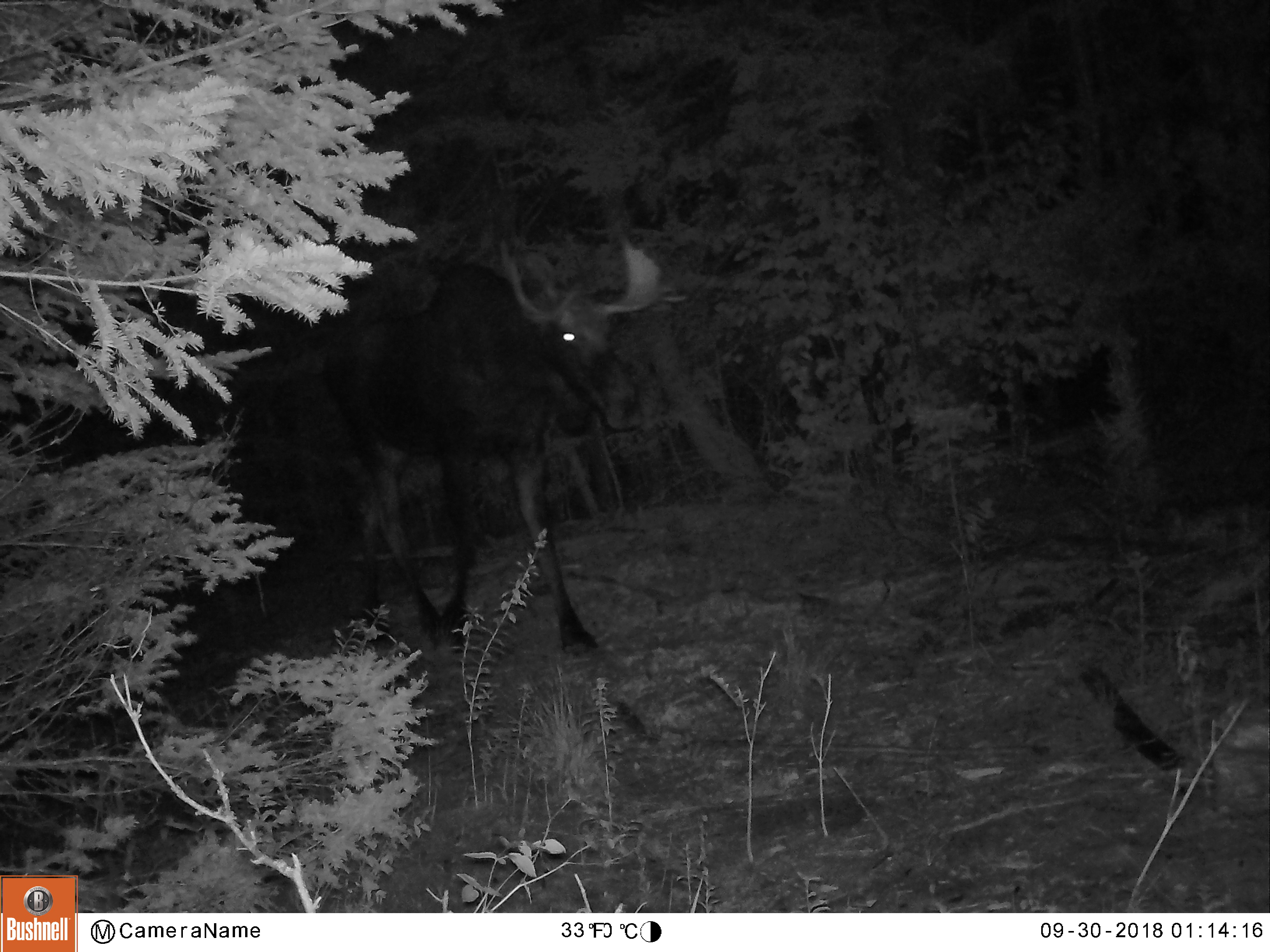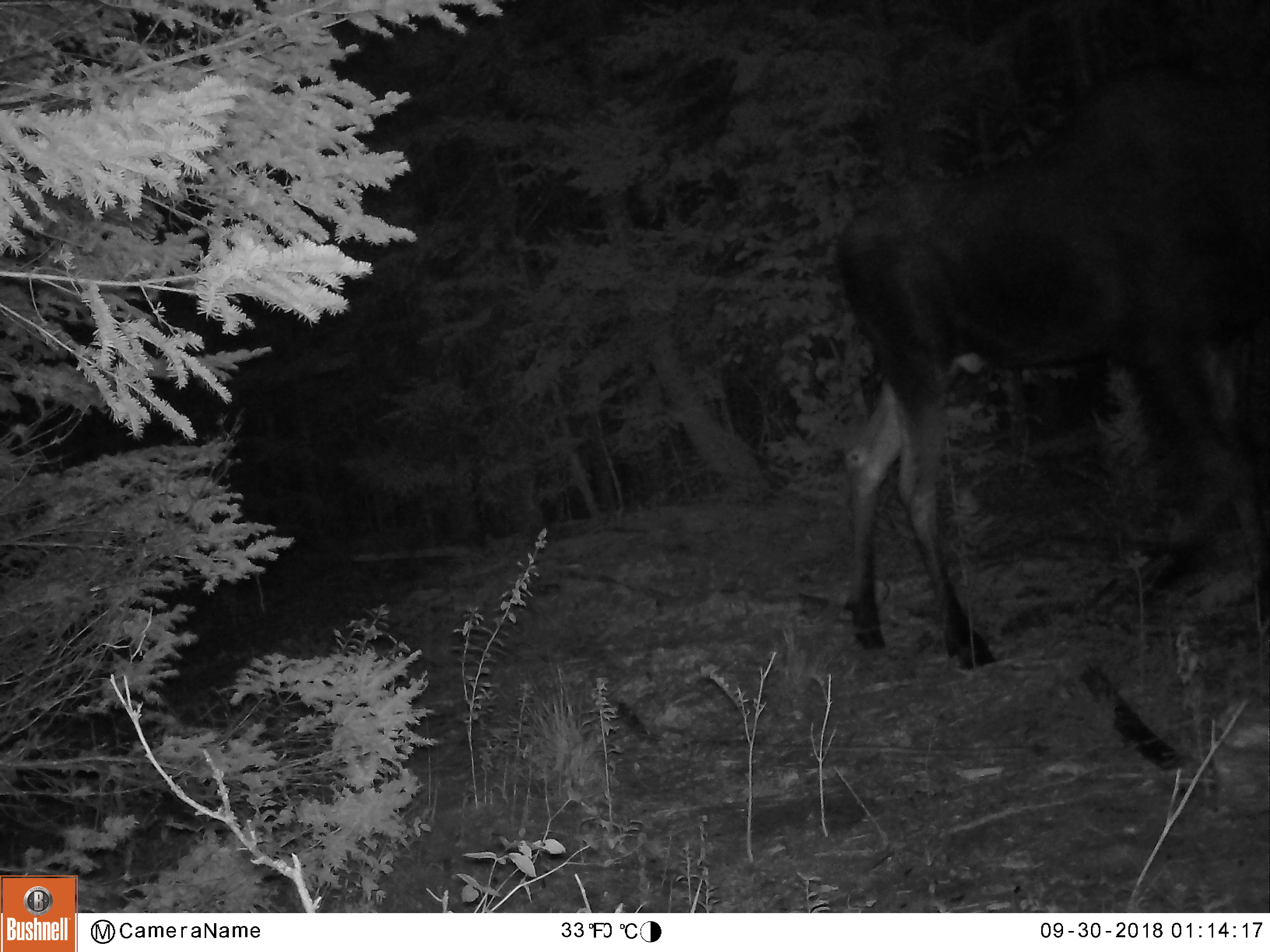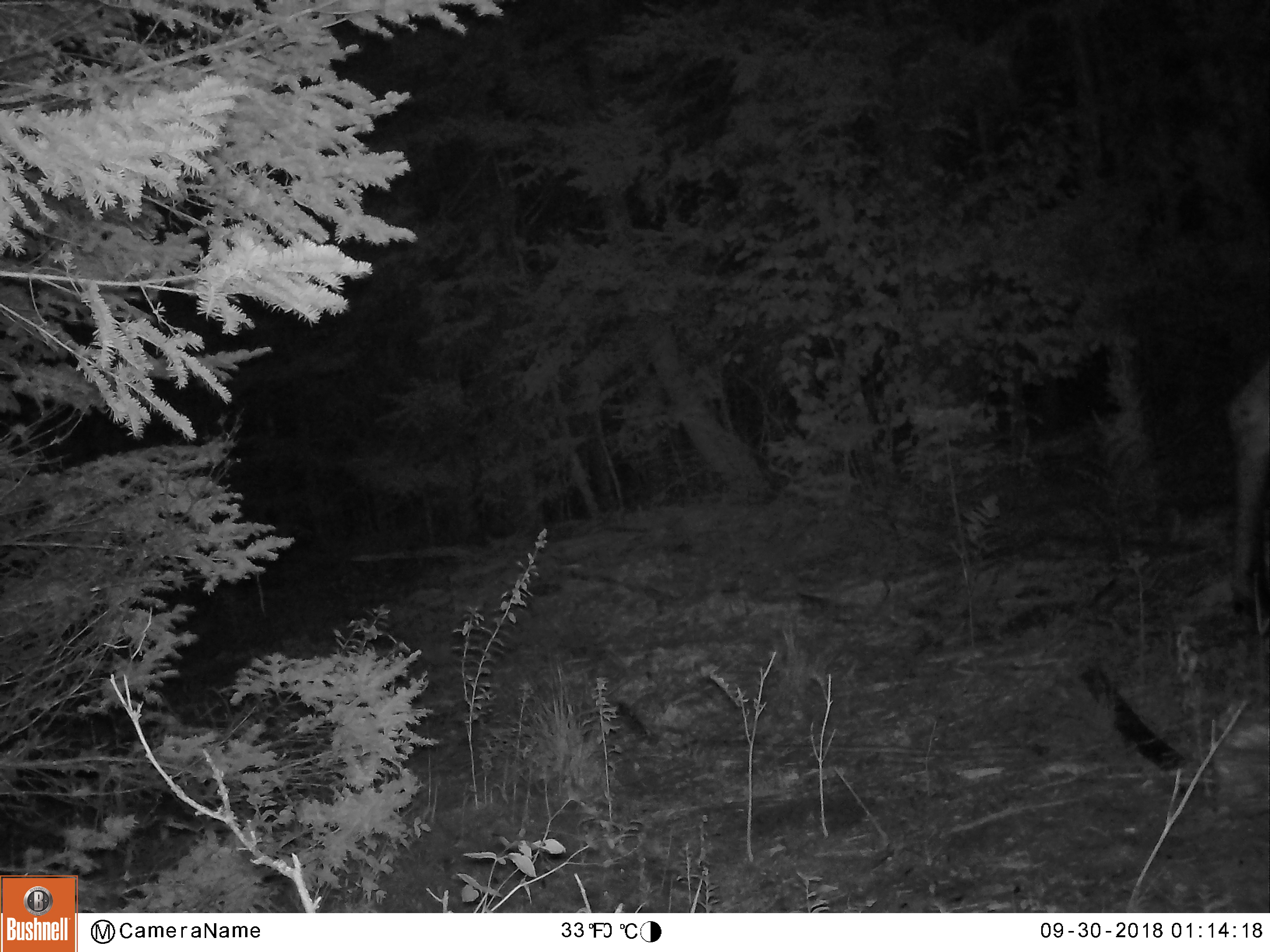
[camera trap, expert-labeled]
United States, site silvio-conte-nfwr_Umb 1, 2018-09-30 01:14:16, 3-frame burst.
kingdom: Animalia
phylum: Chordata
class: Mammalia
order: Artiodactyla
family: Cervidae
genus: Alces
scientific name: Alces alces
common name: moose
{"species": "moose (Alces alces)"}